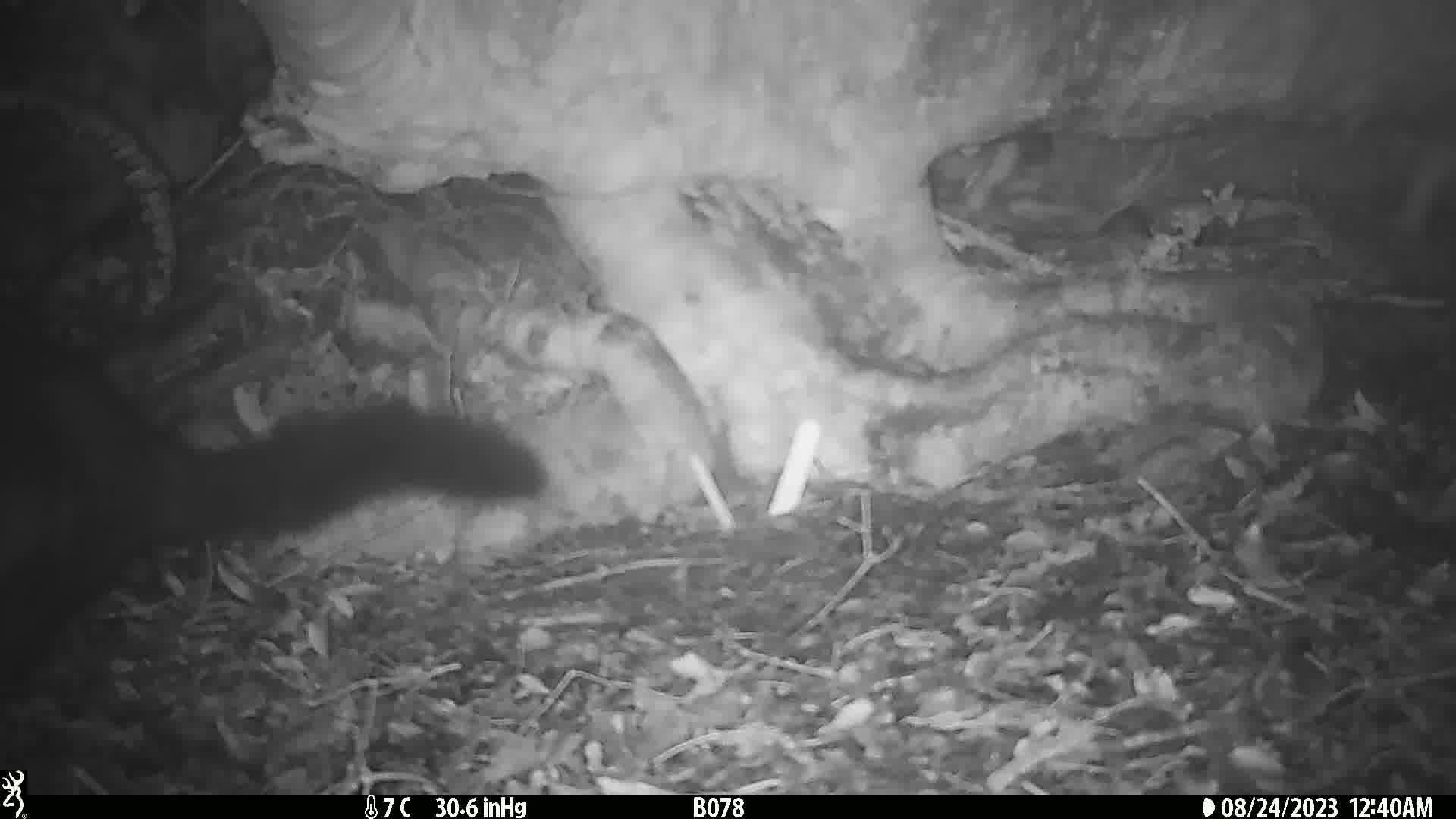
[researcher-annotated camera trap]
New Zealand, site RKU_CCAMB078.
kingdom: Animalia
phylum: Chordata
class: Mammalia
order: Diprotodontia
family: Phalangeridae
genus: Trichosurus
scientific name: Trichosurus vulpecula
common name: common brushtail possum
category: possum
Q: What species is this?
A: Possum (common brushtail possum) (Trichosurus vulpecula).